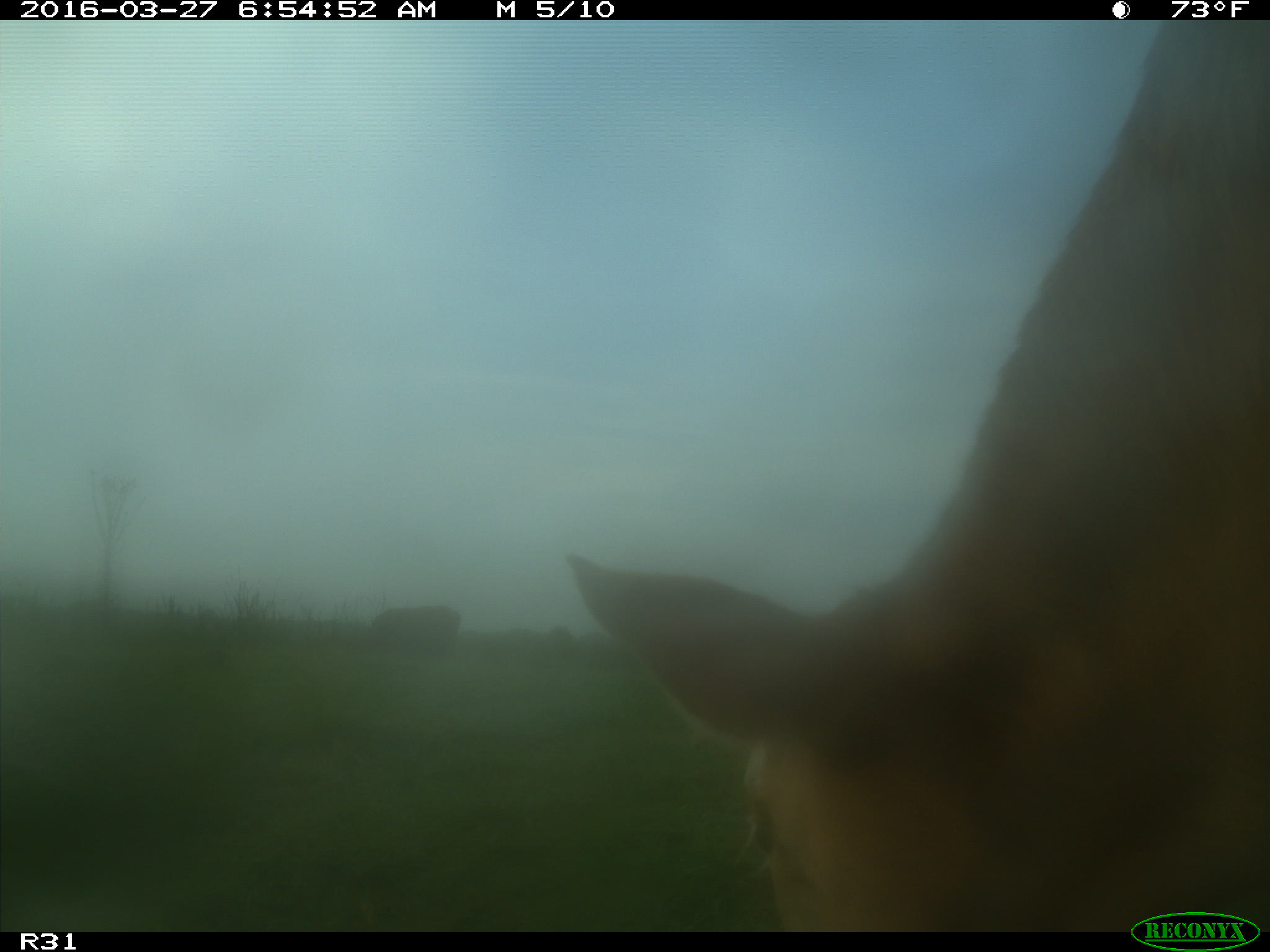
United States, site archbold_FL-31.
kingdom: Animalia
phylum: Chordata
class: Mammalia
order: Artiodactyla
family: Bovidae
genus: Bos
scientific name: Bos taurus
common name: domestic cow